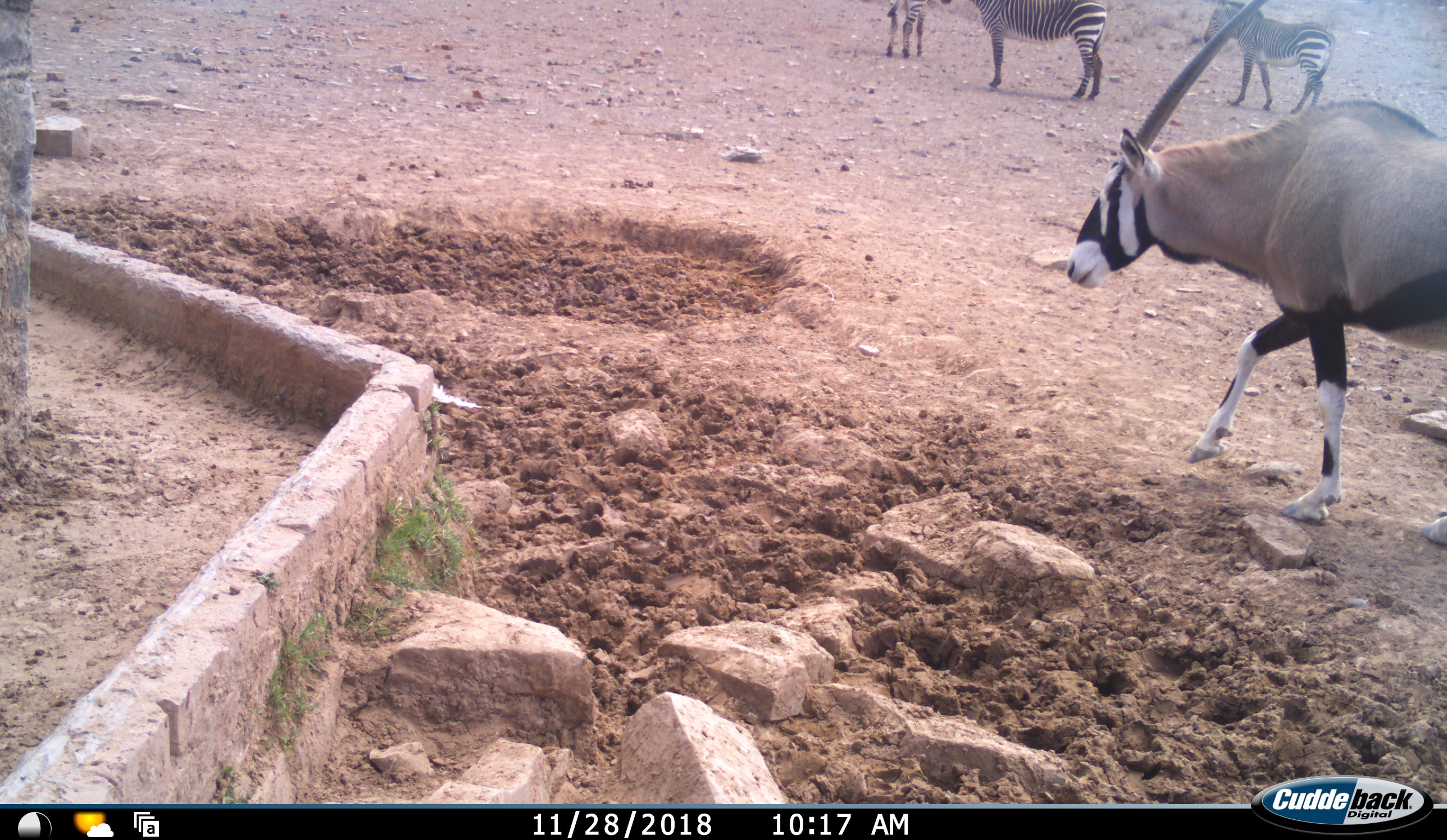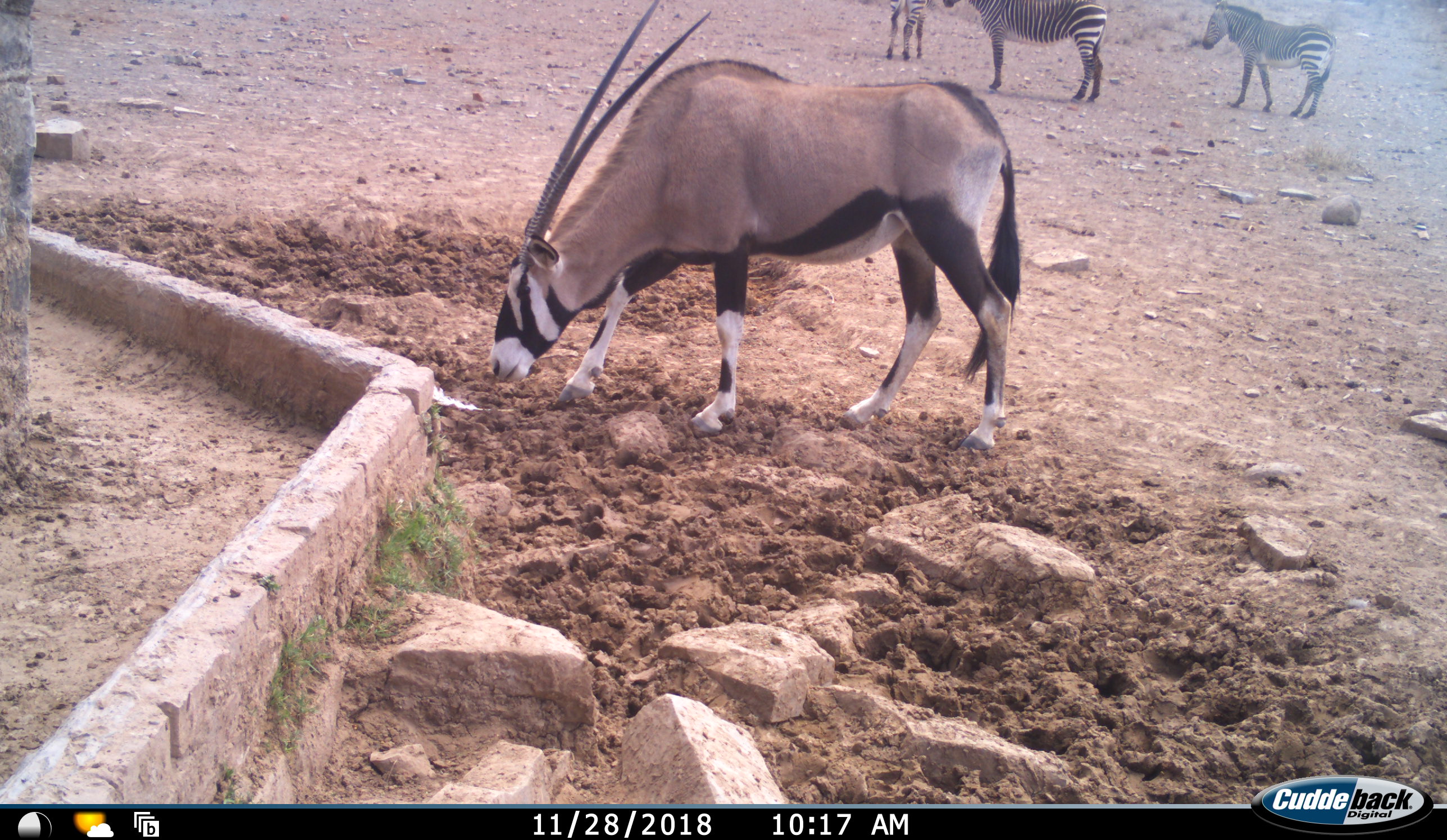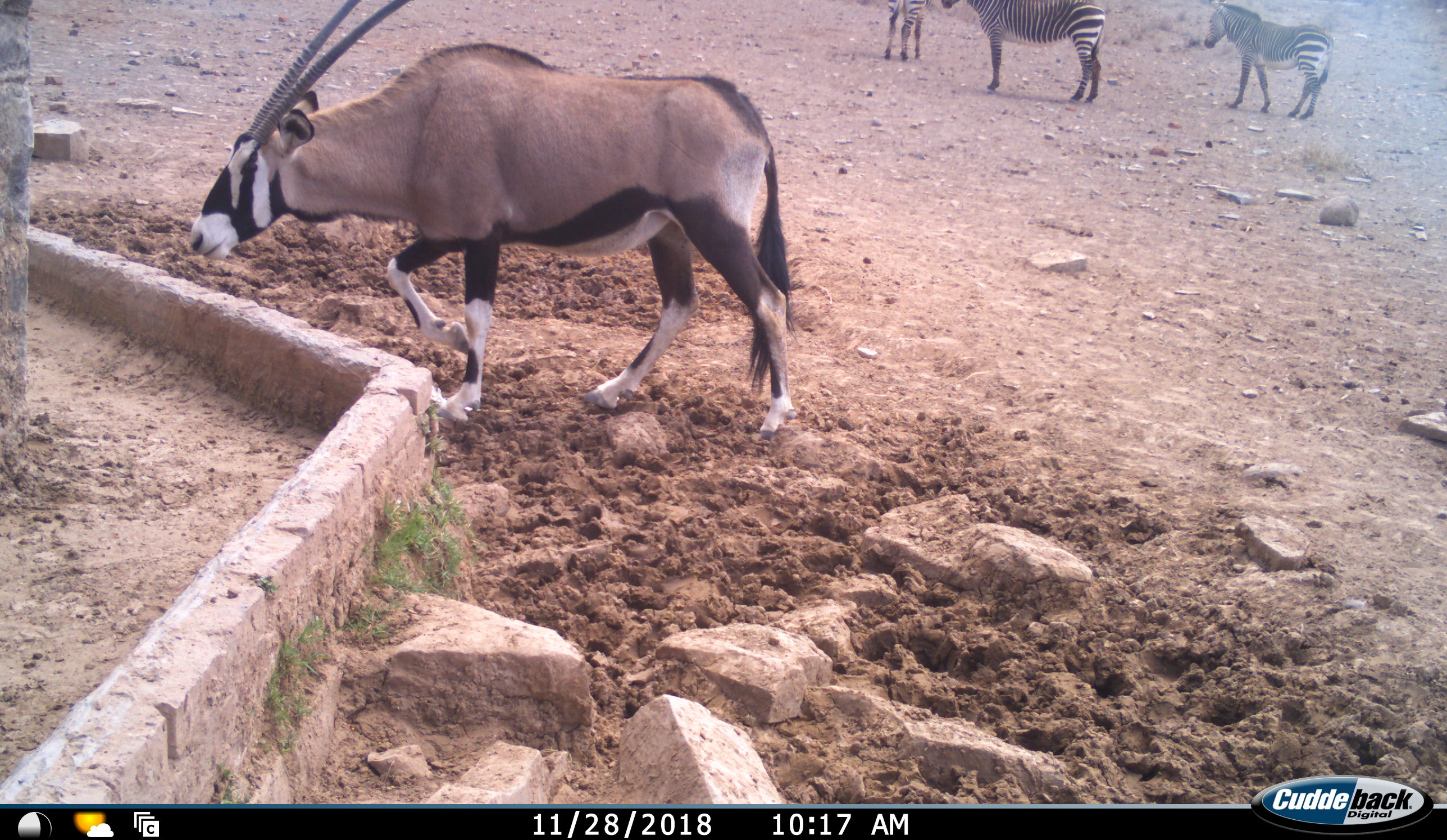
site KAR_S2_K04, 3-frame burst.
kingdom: Animalia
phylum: Chordata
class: Mammalia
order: Artiodactyla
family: Bovidae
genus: Oryx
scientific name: Oryx gazella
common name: gemsbok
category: oryx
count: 1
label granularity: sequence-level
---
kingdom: Animalia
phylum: Chordata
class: Mammalia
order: Perissodactyla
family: Equidae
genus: Equus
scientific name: Equus zebra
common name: mountain zebra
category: zebramountain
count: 3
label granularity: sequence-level